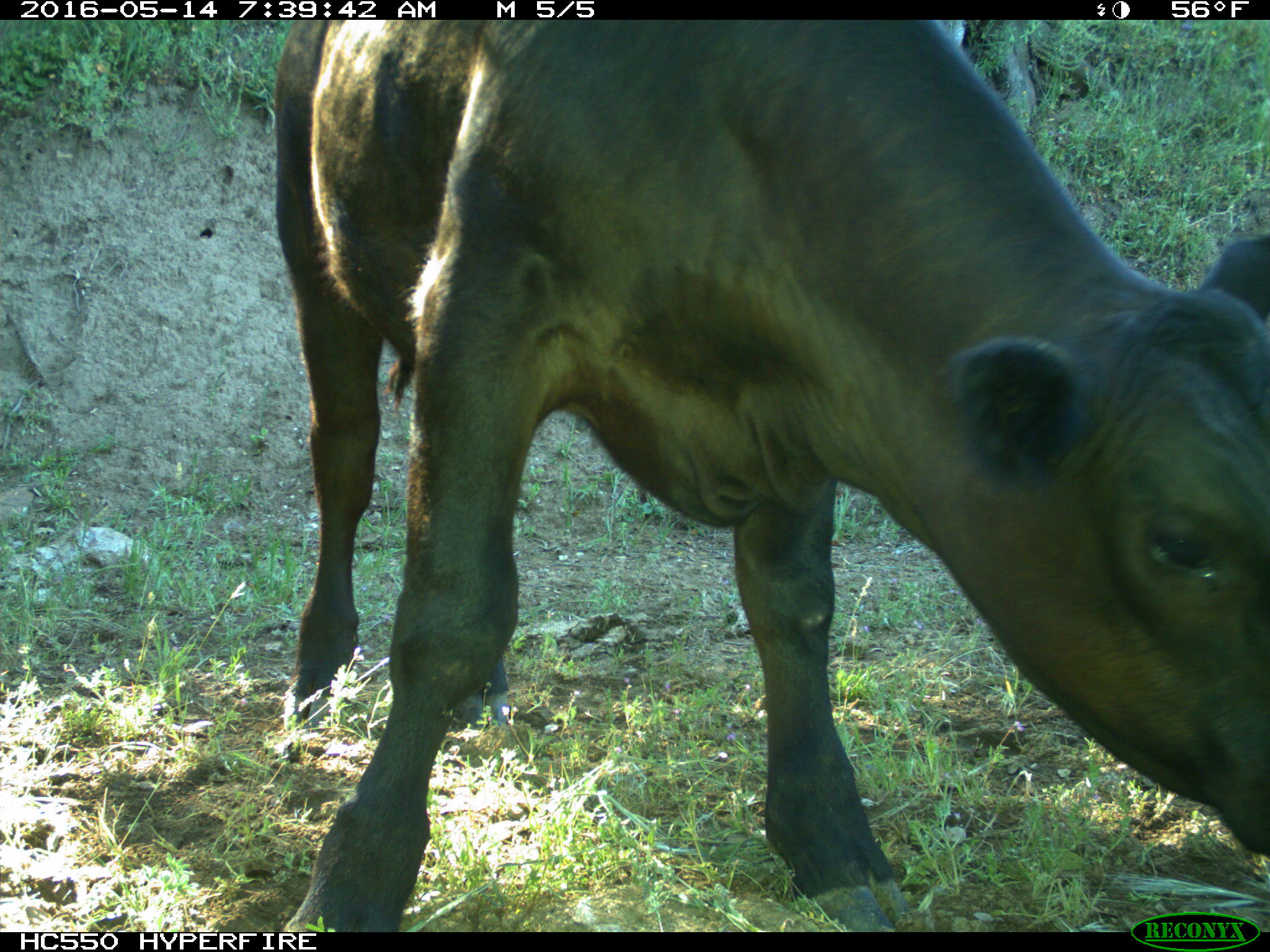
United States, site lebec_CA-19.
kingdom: Animalia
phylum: Chordata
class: Mammalia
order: Artiodactyla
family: Bovidae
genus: Bos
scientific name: Bos taurus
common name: domestic cow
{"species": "Bos taurus (domestic cow)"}